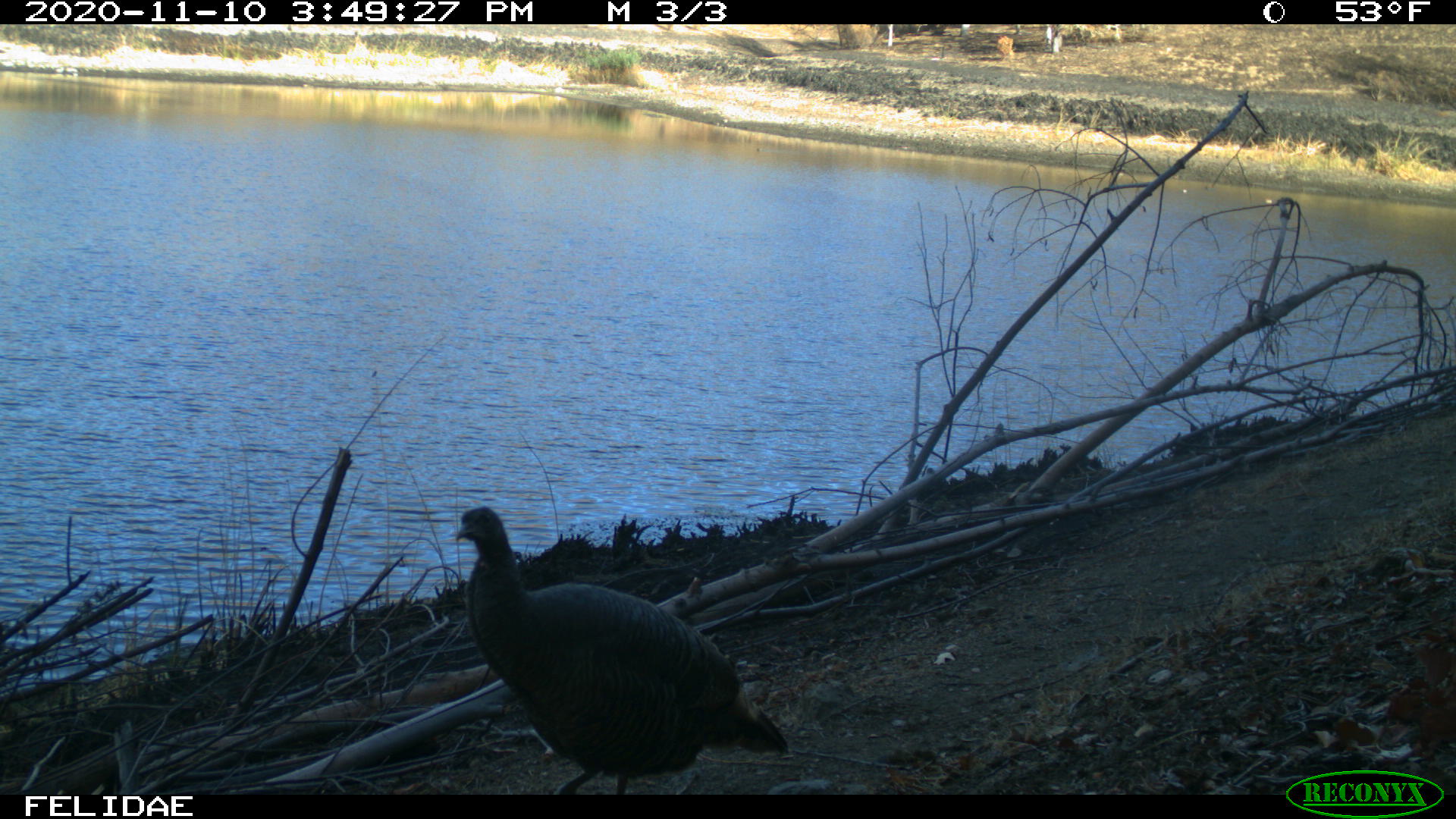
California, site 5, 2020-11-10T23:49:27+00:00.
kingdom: Animalia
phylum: Chordata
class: Aves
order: Galliformes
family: Phasianidae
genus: Meleagris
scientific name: Meleagris gallopavo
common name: turkey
Turkey (Meleagris gallopavo).